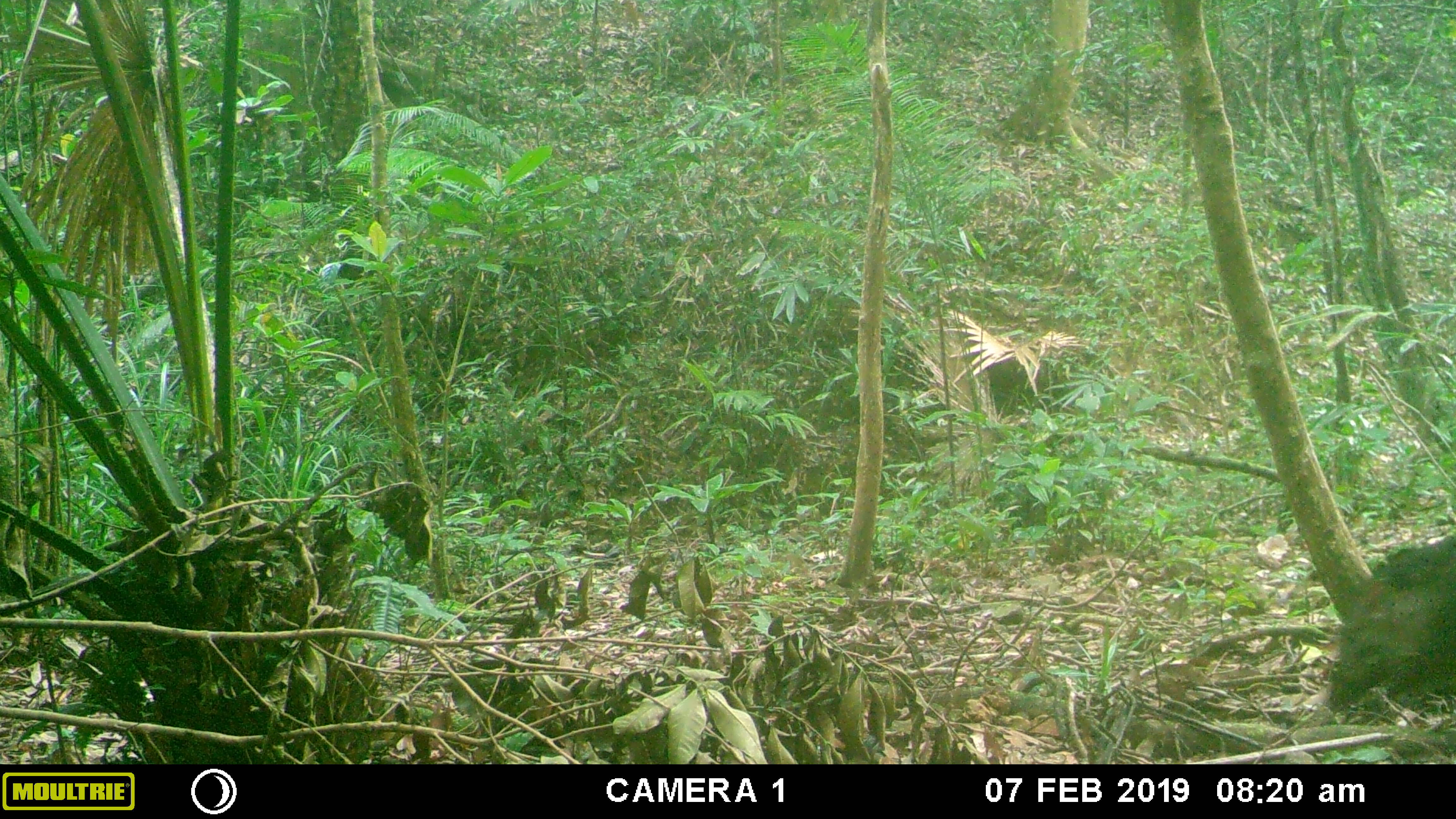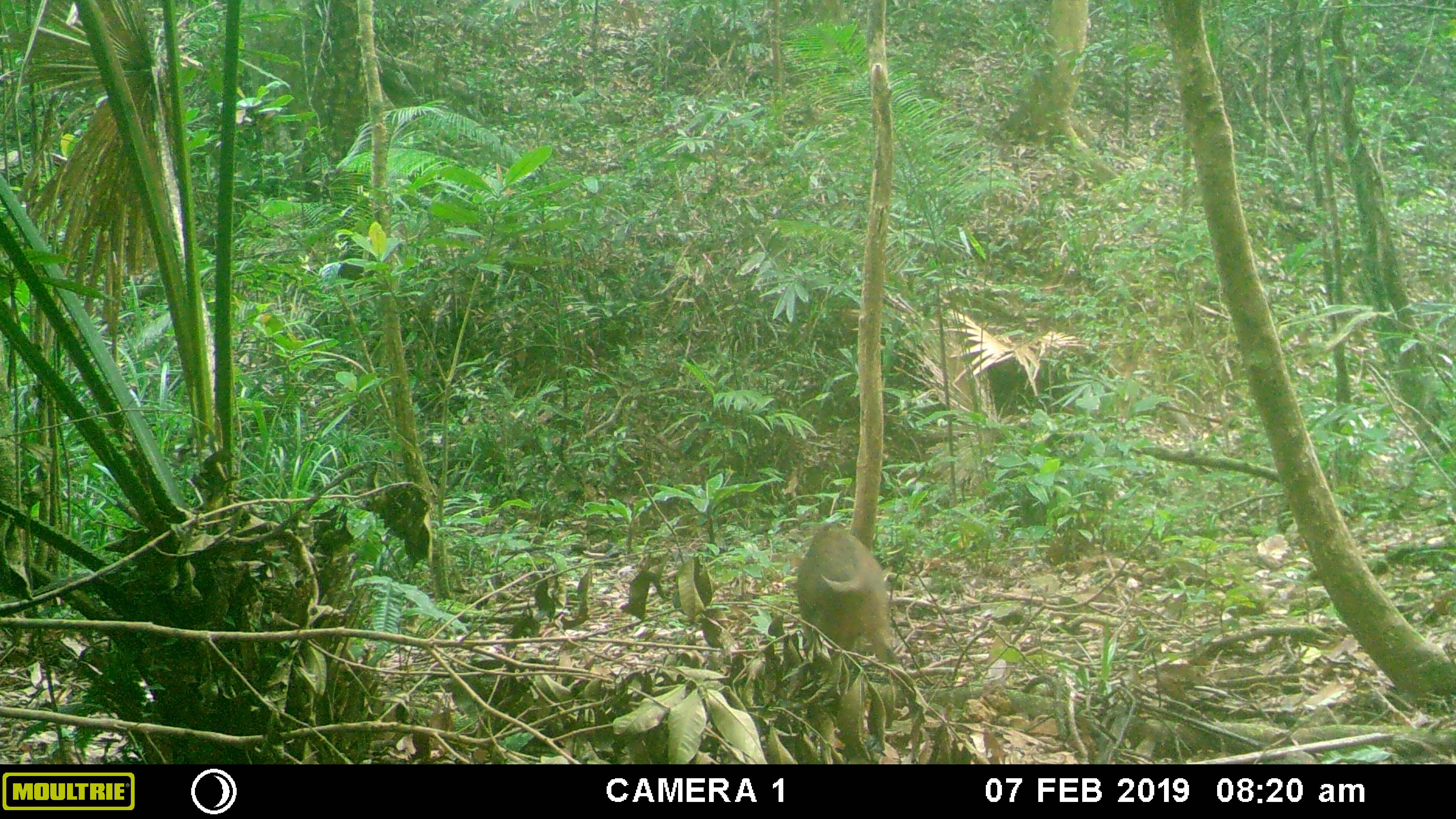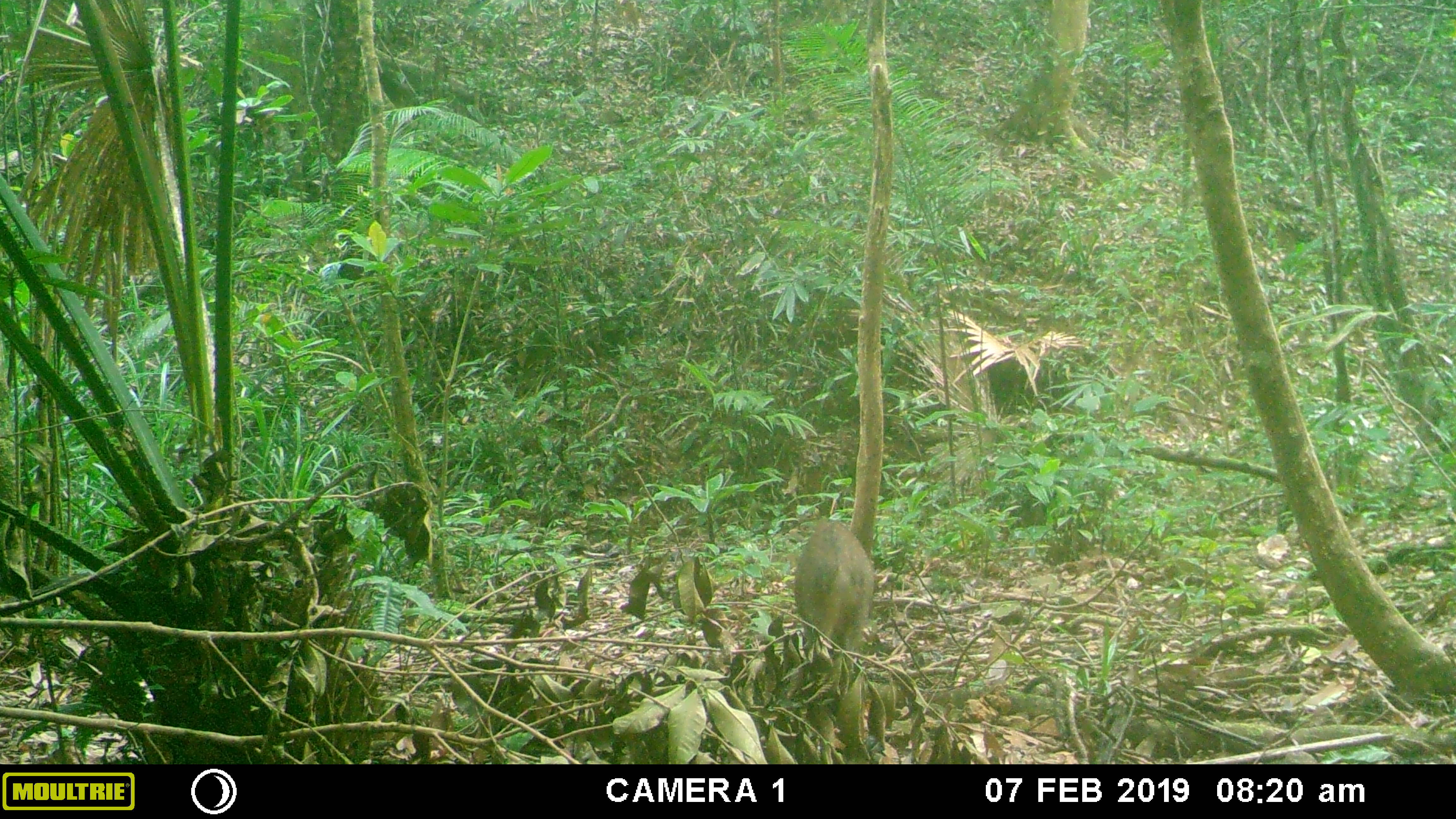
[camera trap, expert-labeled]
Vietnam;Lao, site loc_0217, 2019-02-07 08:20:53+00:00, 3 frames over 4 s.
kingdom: Animalia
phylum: Chordata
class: Mammalia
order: Artiodactyla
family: Suidae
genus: Sus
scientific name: Sus scrofa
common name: eurasian wild pig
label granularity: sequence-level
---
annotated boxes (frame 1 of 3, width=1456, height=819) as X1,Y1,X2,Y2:
eurasian wild pig: 1326,532,1456,714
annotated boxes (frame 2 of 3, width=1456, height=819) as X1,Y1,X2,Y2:
eurasian wild pig: 795,520,898,663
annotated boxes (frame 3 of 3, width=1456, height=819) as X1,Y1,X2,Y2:
eurasian wild pig: 792,520,884,654